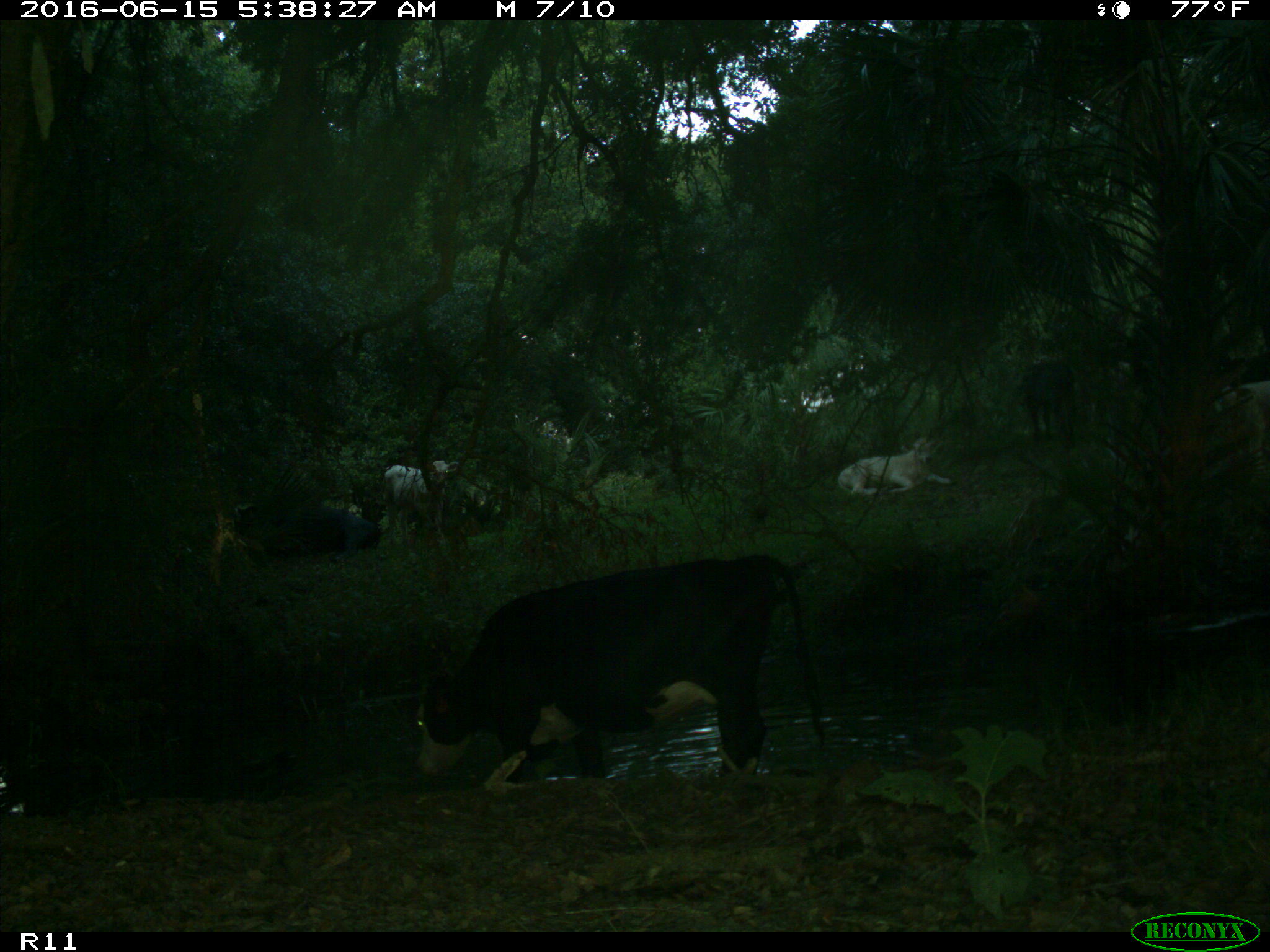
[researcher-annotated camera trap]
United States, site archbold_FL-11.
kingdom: Animalia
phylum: Chordata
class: Mammalia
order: Artiodactyla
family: Bovidae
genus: Bos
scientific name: Bos taurus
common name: domestic cow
Bos taurus (domestic cow).